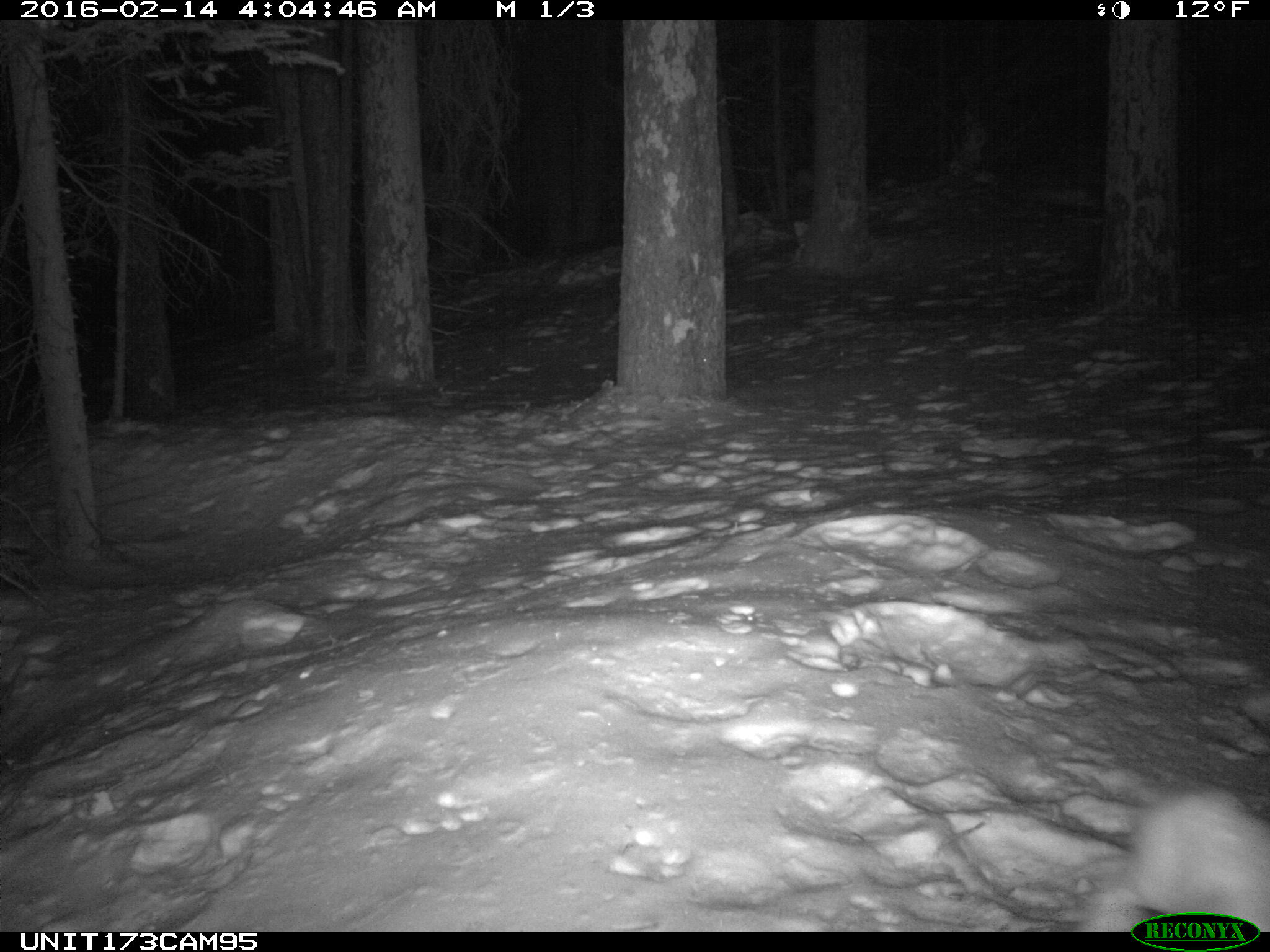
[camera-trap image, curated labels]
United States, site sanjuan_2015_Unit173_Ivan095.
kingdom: Animalia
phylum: Chordata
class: Mammalia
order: Lagomorpha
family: Leporidae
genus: Lepus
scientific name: Lepus americanus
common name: snowshoe hare